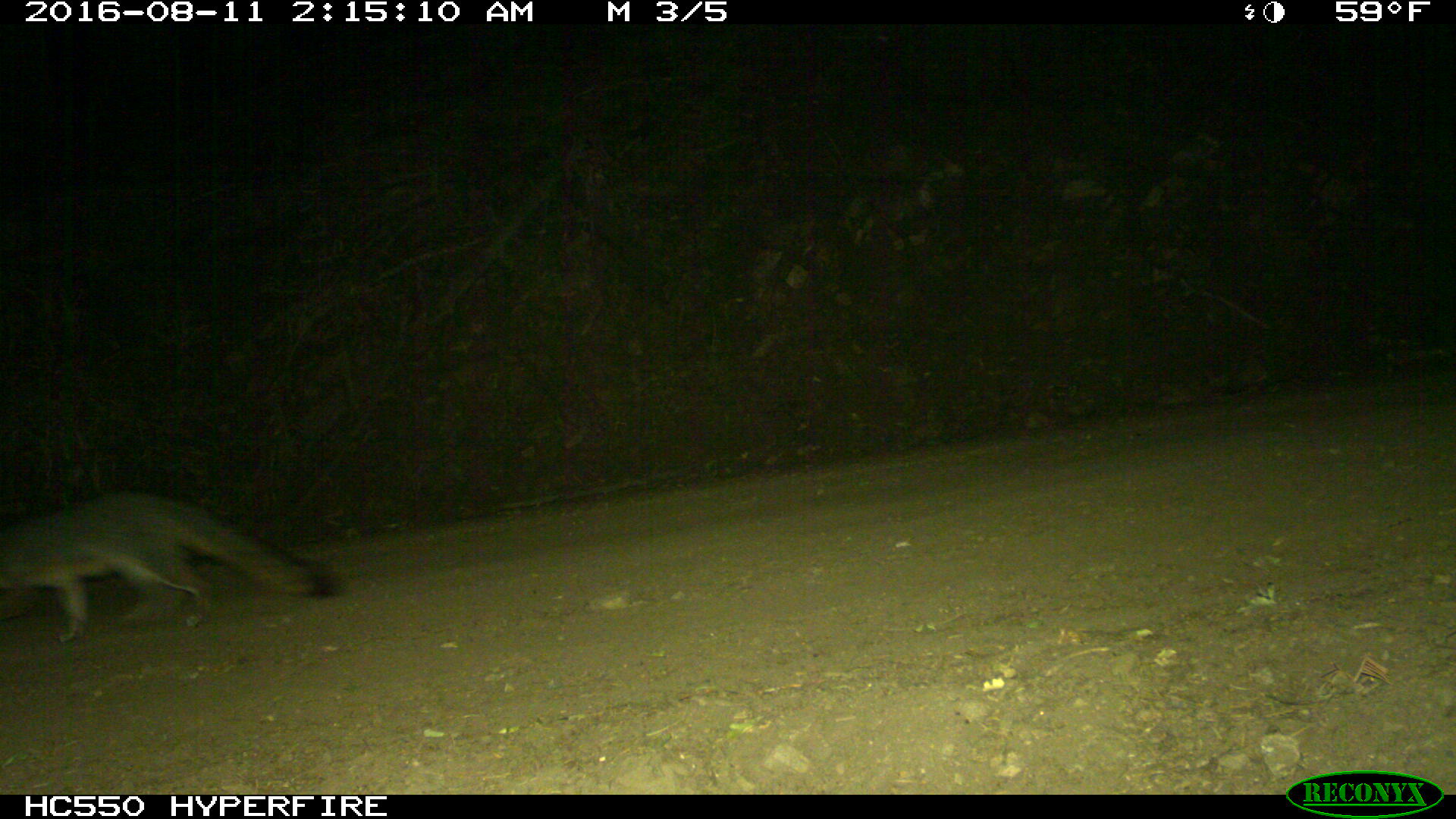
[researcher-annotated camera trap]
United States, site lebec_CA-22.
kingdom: Animalia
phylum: Chordata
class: Mammalia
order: Carnivora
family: Canidae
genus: Urocyon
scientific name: Urocyon cinereoargenteus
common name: gray fox